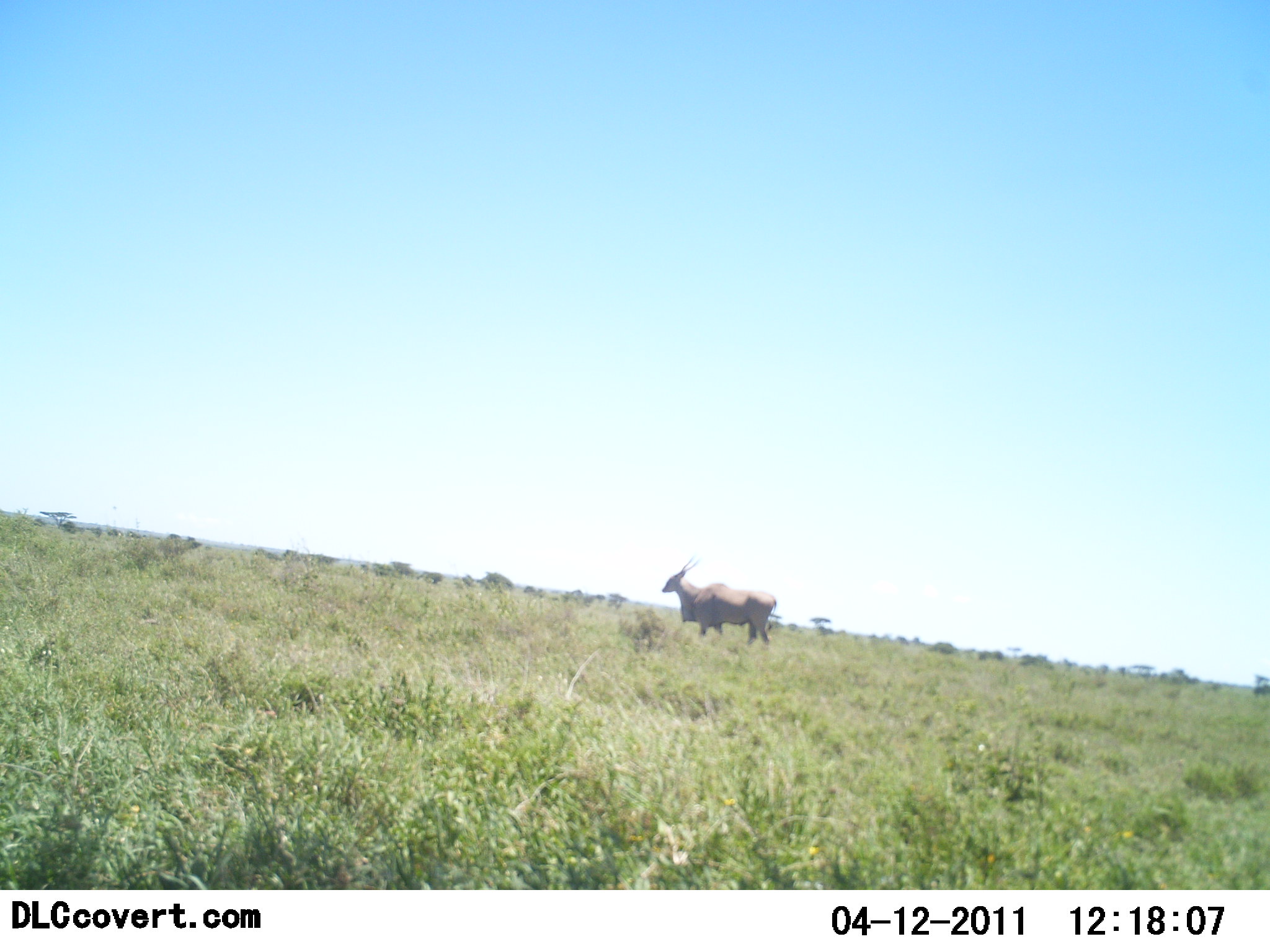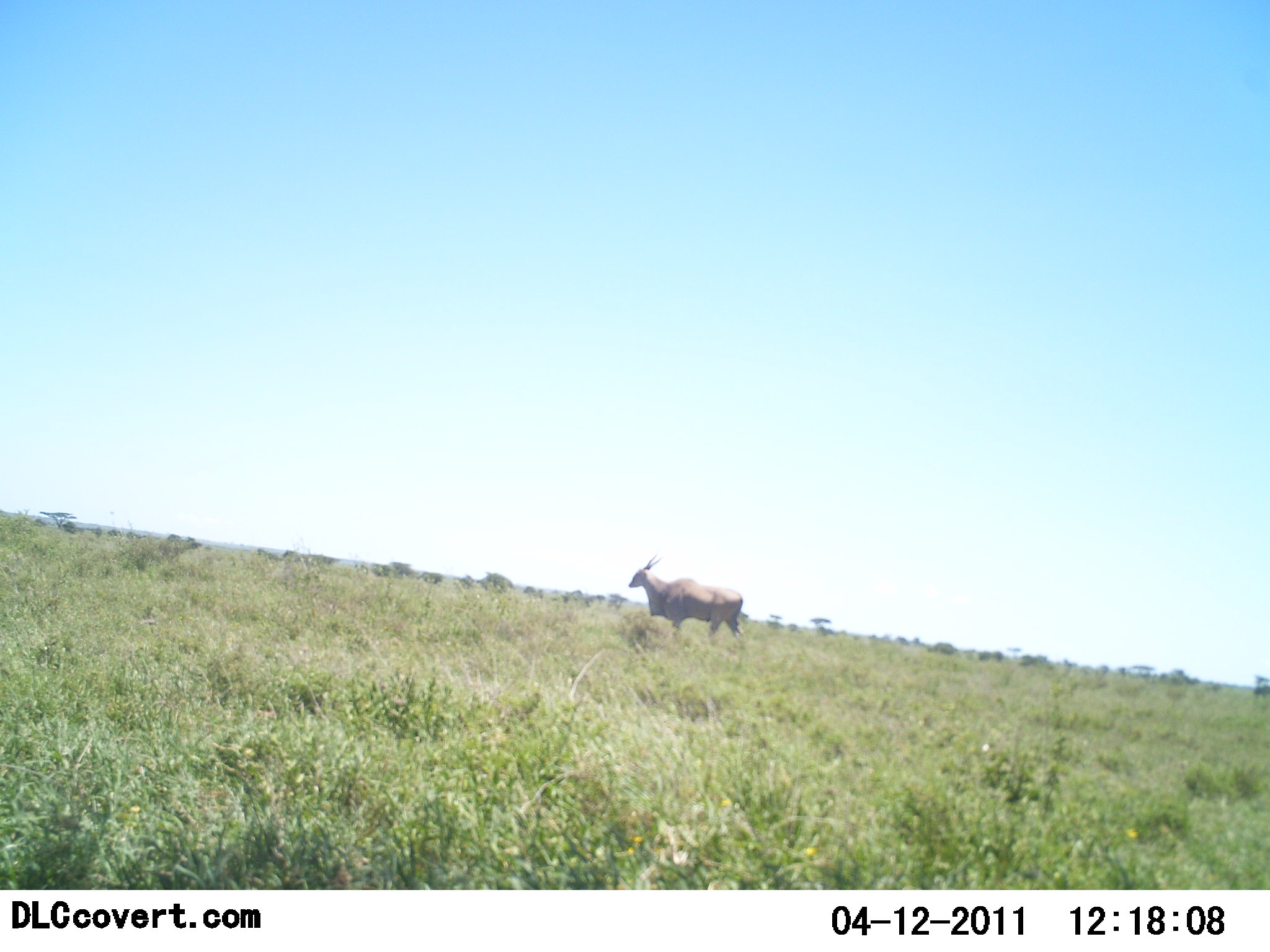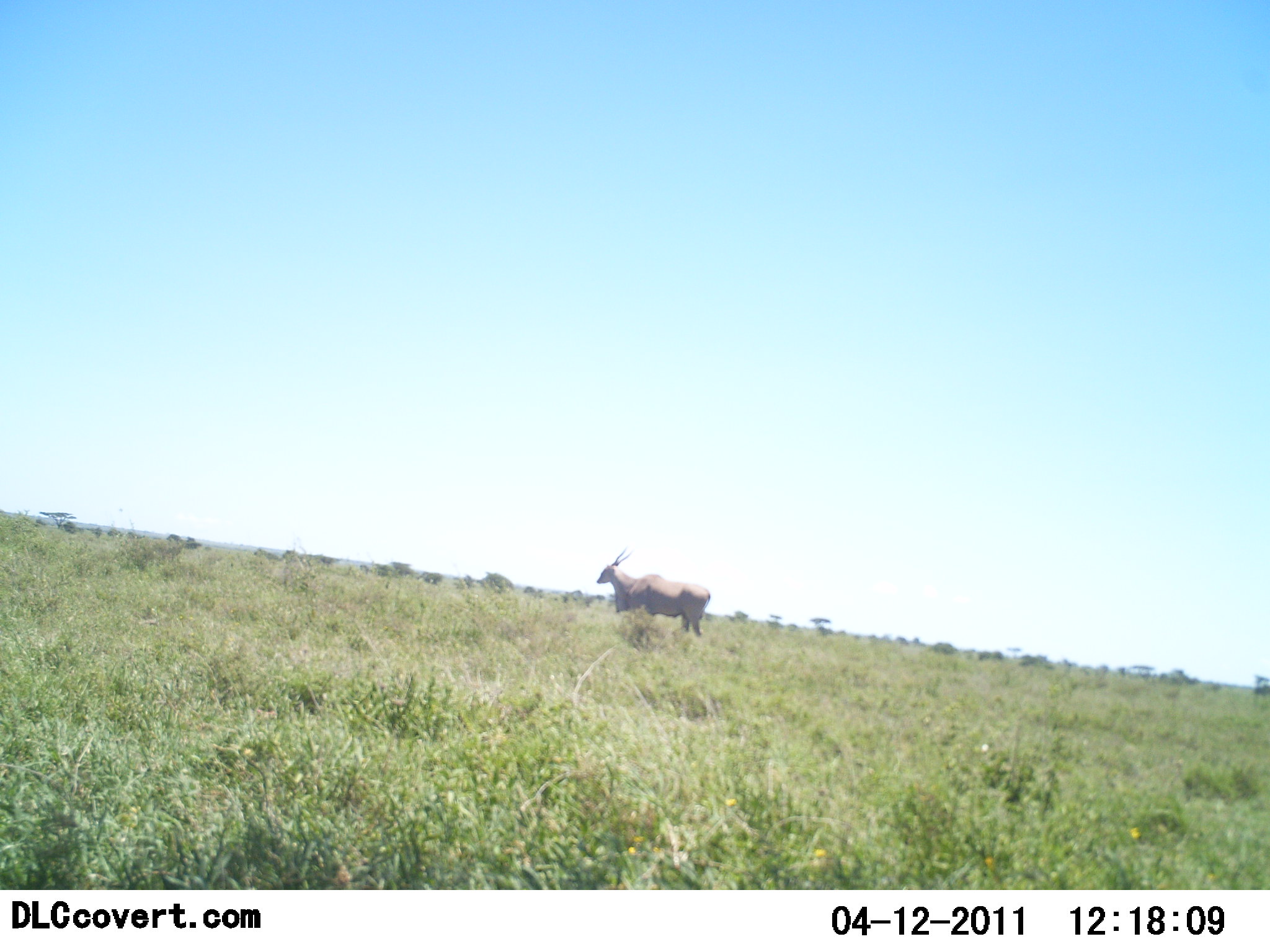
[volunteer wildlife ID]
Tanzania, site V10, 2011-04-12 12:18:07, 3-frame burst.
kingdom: Animalia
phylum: Chordata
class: Mammalia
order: Artiodactyla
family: Bovidae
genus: Tragelaphus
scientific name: Tragelaphus oryx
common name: eland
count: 1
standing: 13%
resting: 0%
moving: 87%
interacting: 0%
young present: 0%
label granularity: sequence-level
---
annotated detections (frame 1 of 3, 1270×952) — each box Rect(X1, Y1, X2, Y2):
animal: Rect(663, 556, 776, 646)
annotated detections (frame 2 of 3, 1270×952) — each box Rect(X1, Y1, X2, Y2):
animal: Rect(626, 552, 746, 641)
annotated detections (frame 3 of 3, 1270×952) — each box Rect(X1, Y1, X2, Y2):
animal: Rect(595, 548, 711, 640)